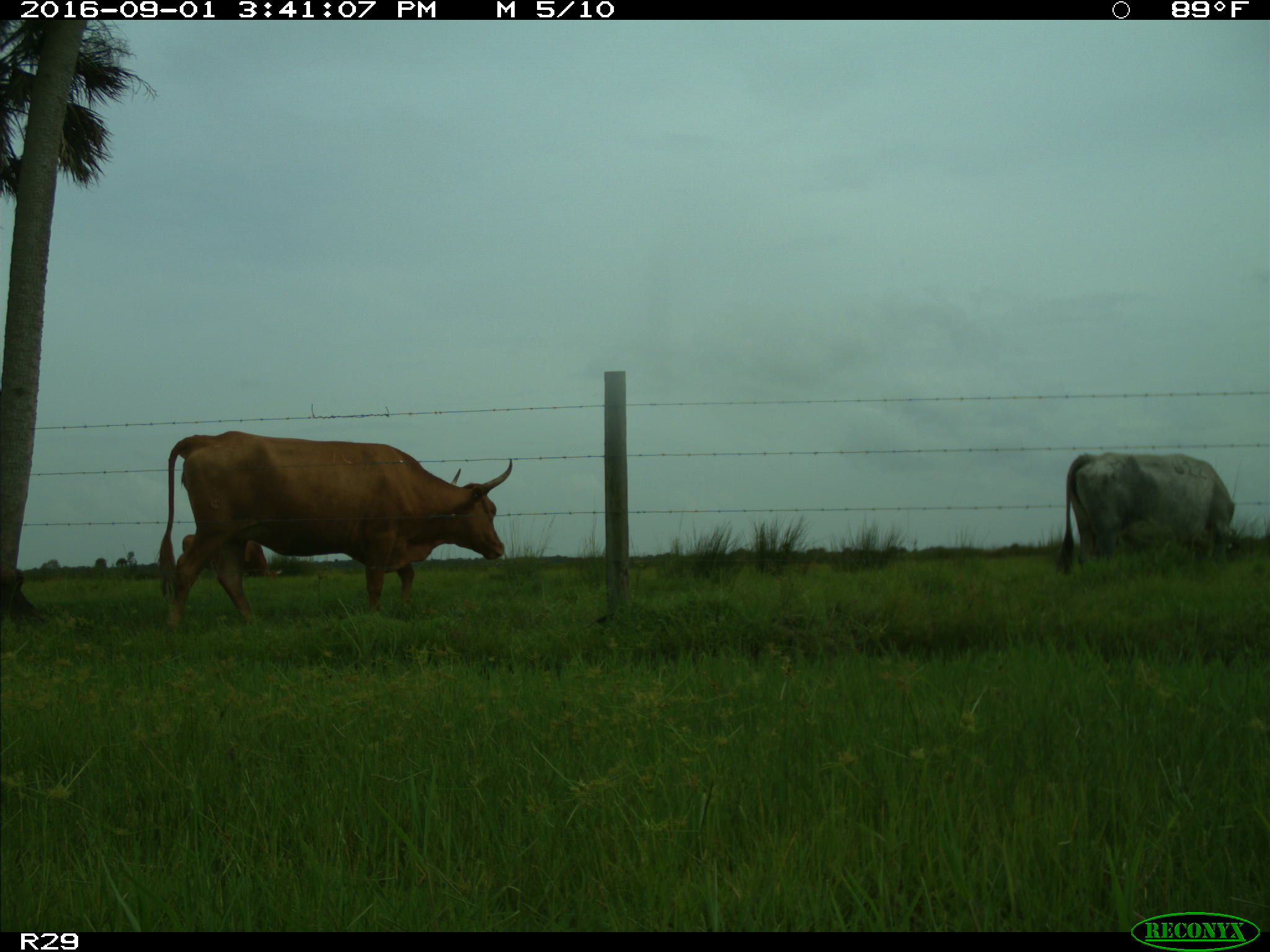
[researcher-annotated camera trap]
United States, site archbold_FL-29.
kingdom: Animalia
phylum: Chordata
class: Mammalia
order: Artiodactyla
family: Bovidae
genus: Bos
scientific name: Bos taurus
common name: domestic cow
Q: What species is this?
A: Bos taurus (domestic cow).